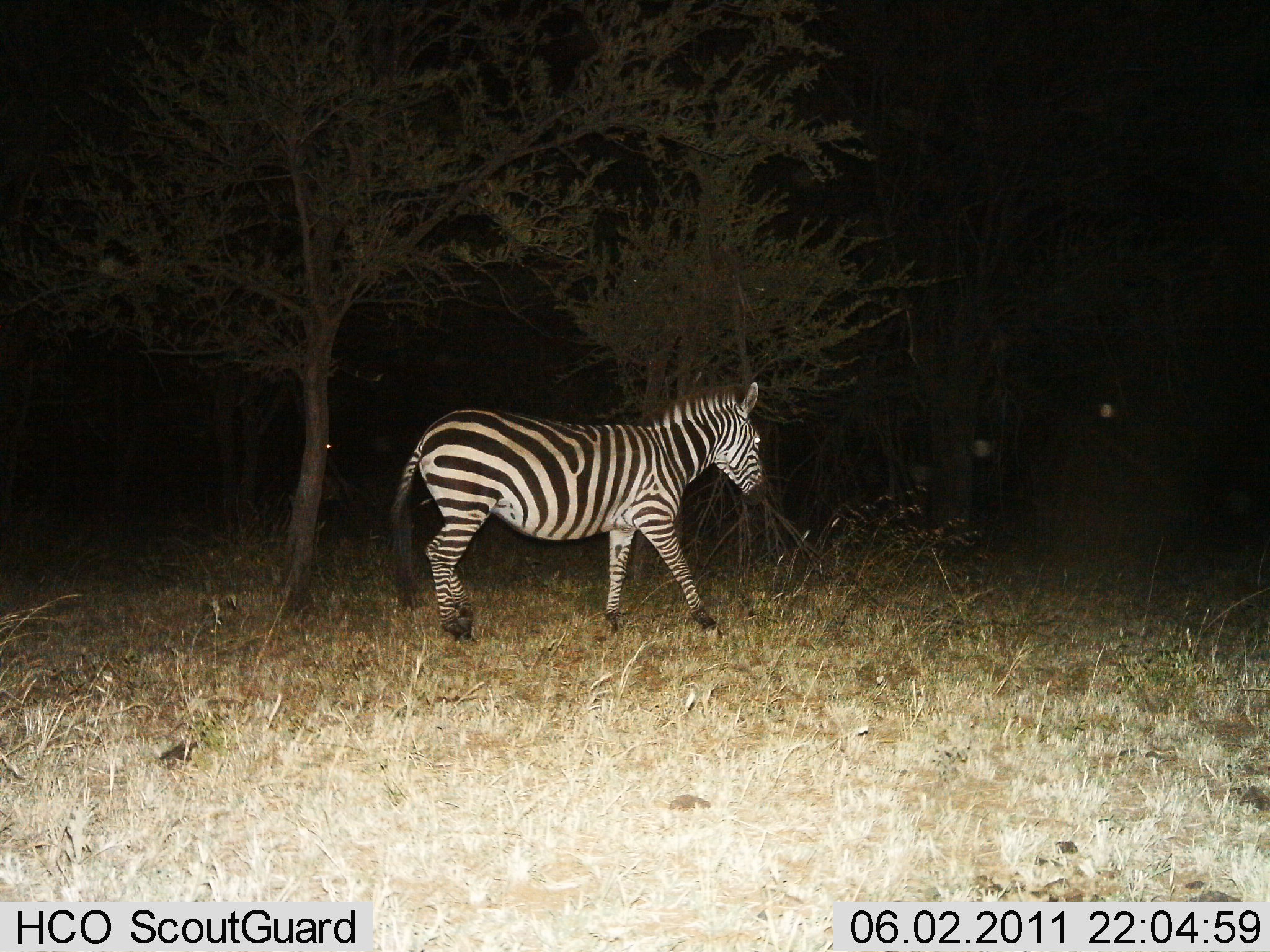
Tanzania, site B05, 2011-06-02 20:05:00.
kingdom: Animalia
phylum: Chordata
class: Mammalia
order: Perissodactyla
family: Equidae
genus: Equus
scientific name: Equus quagga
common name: plains zebra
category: zebra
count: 1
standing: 40%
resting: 0%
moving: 60%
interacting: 0%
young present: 0%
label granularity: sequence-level